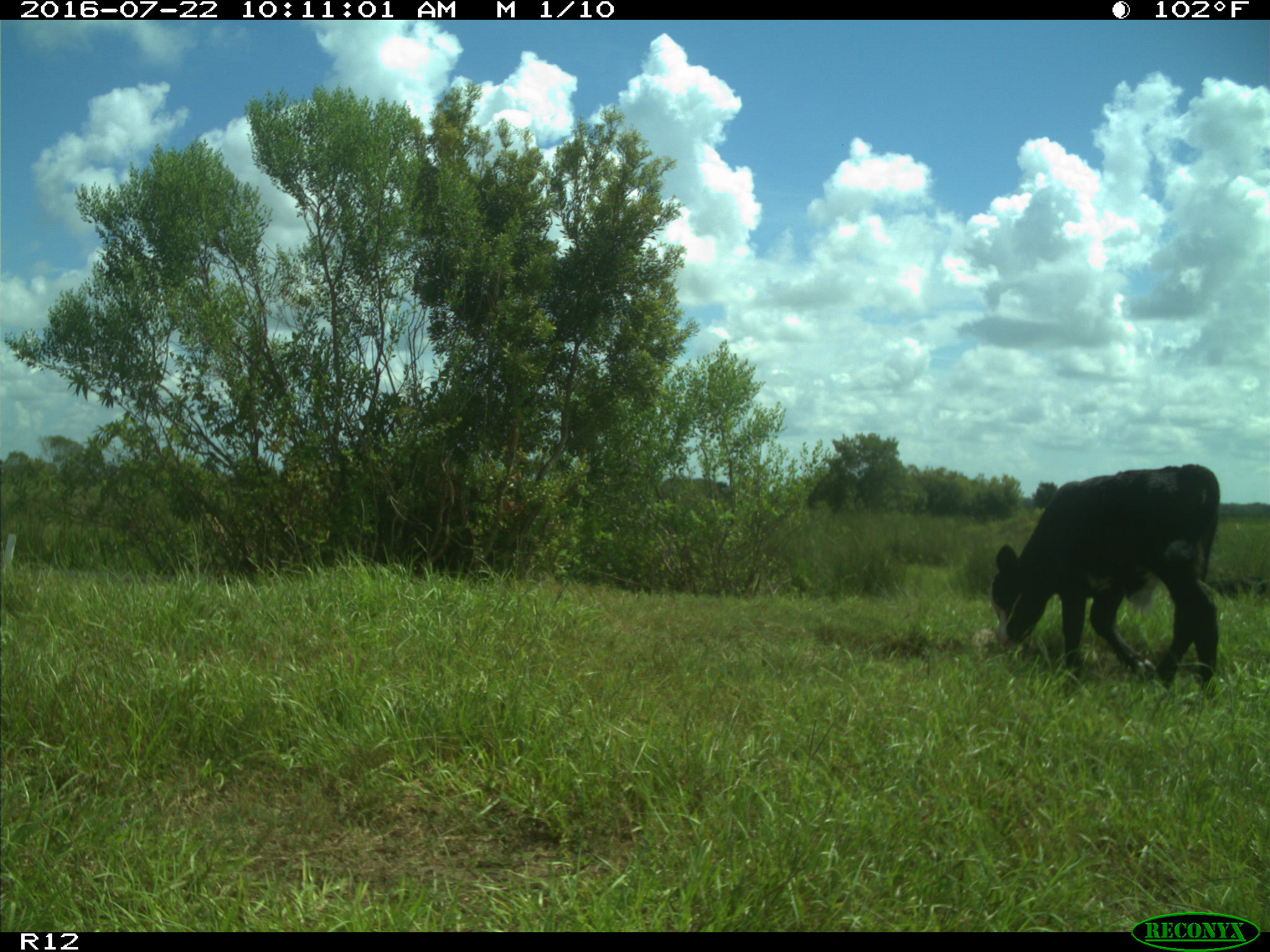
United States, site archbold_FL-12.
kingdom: Animalia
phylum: Chordata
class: Mammalia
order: Artiodactyla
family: Bovidae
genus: Bos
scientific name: Bos taurus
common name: domestic cow